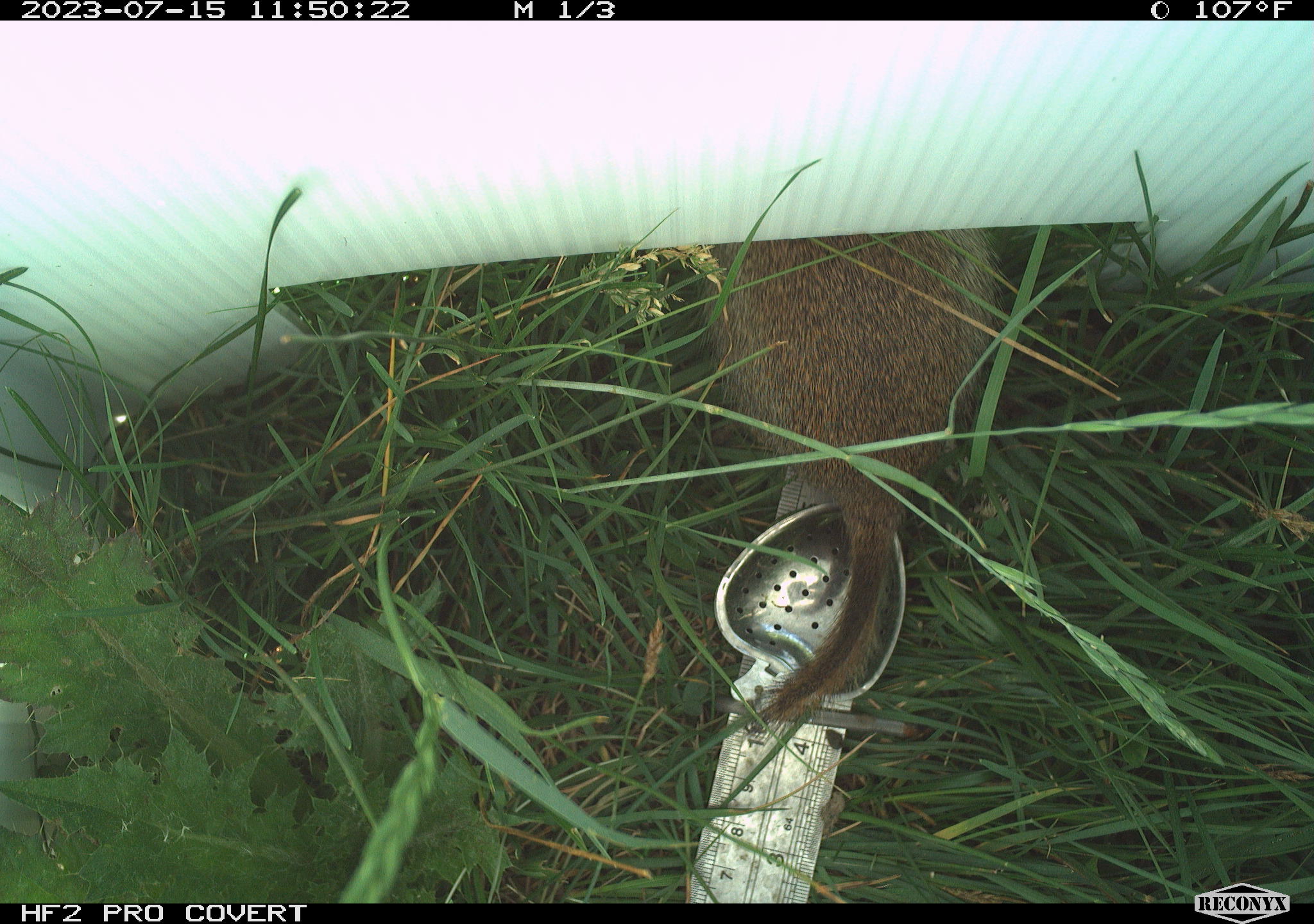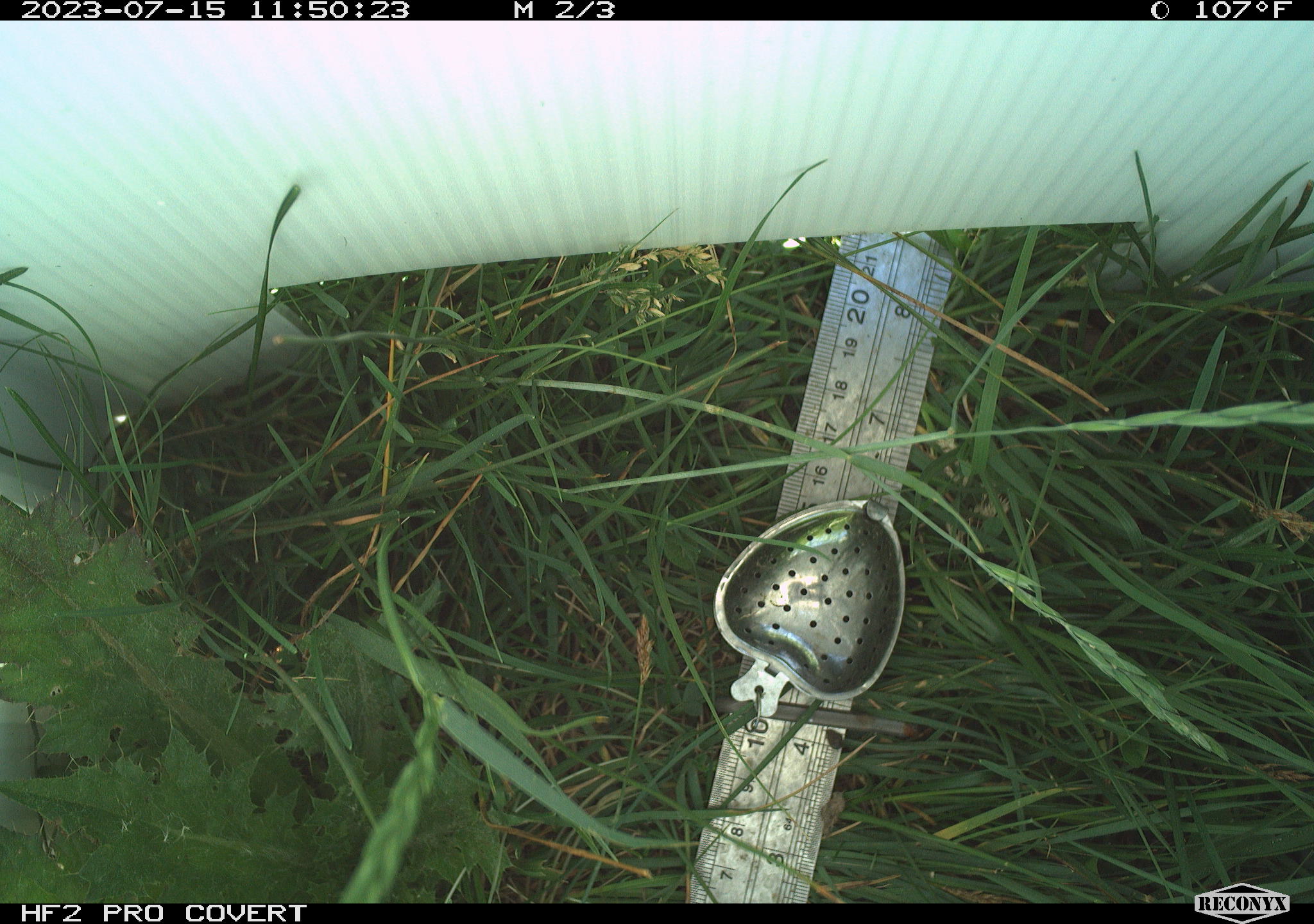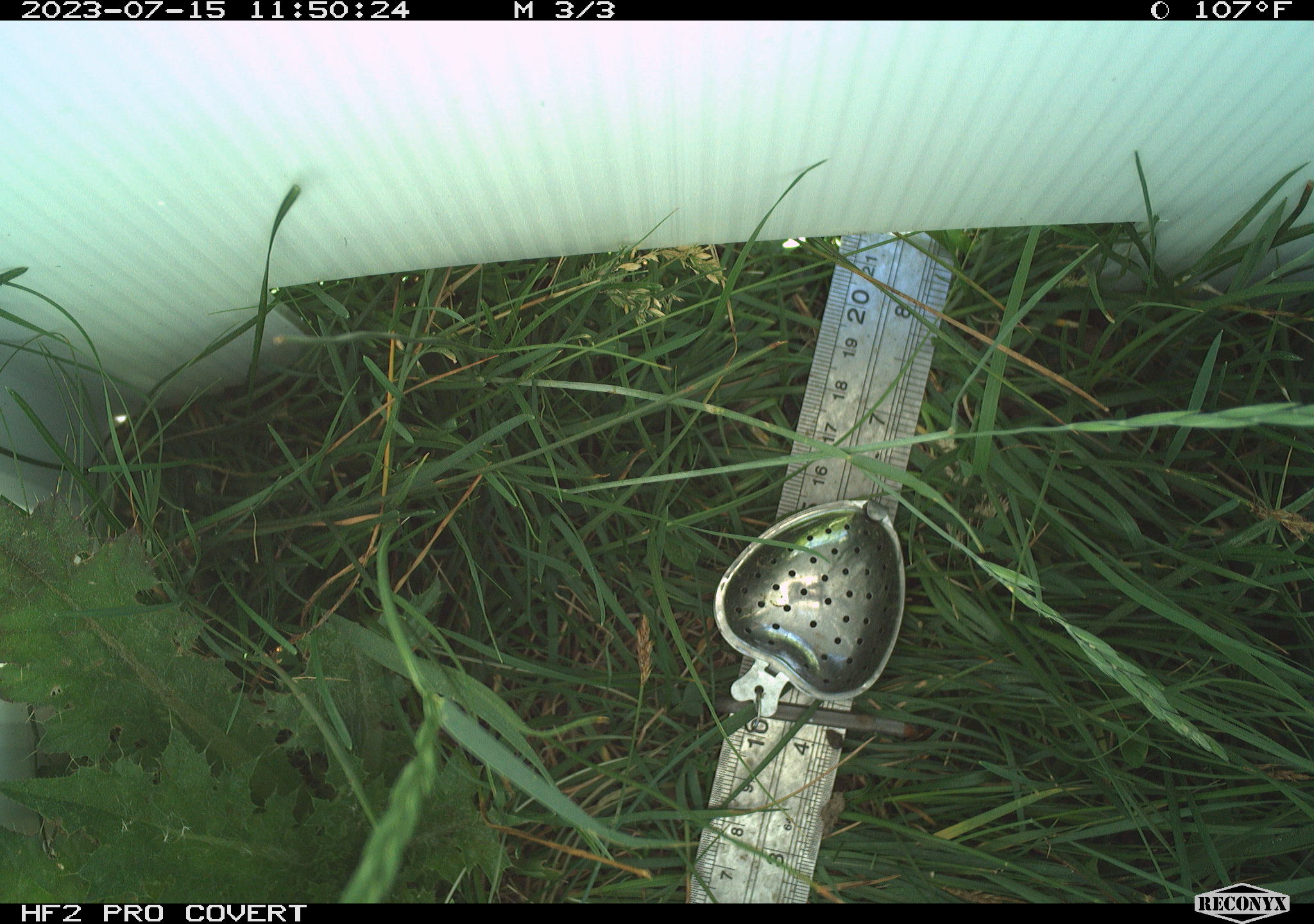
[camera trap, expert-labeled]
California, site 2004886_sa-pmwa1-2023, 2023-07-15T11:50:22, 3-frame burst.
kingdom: Animalia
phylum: Chordata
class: Mammalia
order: Rodentia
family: Sciuridae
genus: Urocitellus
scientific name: Urocitellus beldingi beldingi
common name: belding's ground squirrel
Belding's ground squirrel (Urocitellus beldingi beldingi).